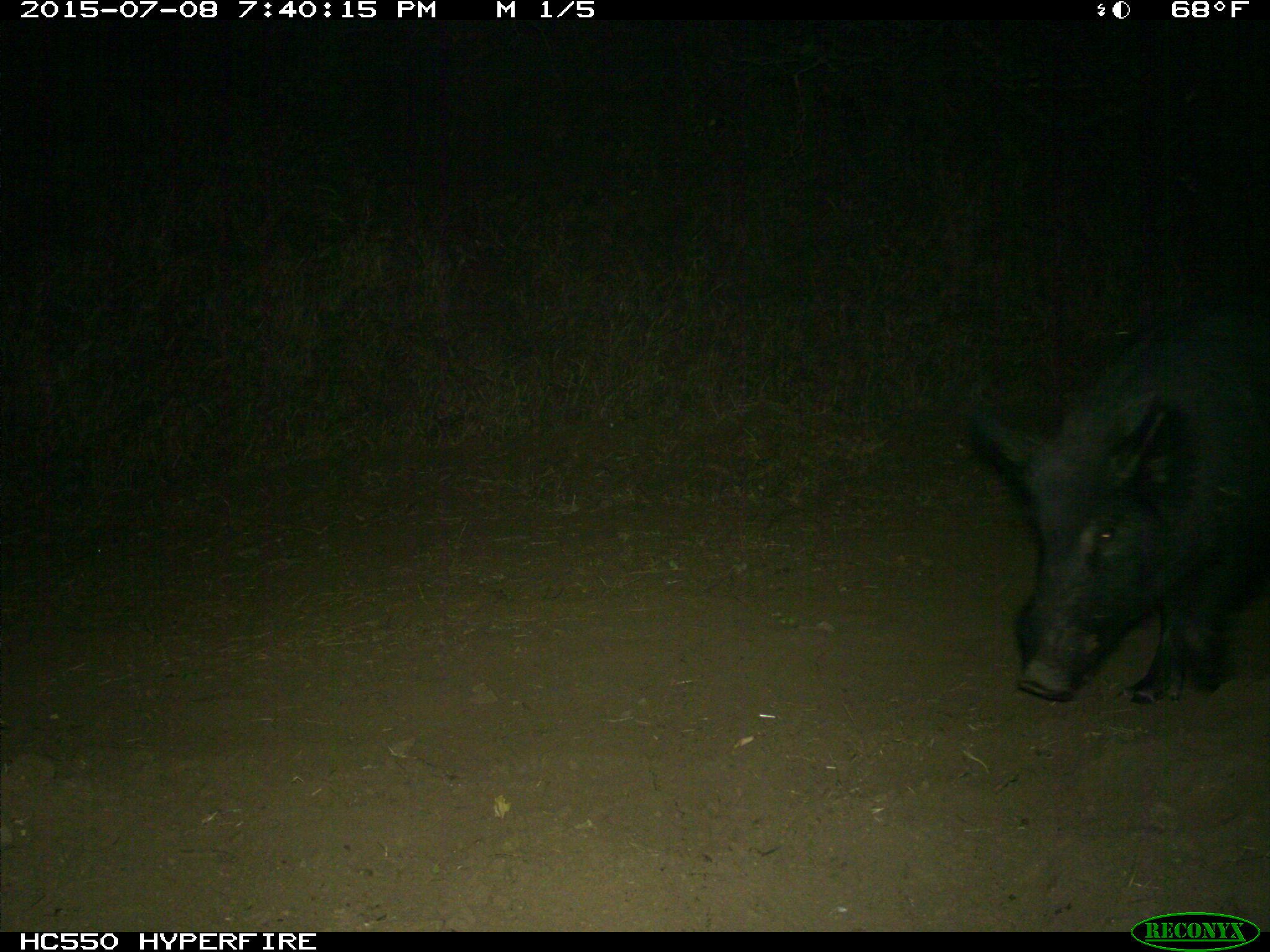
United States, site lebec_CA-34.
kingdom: Animalia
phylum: Chordata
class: Mammalia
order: Artiodactyla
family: Suidae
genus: Sus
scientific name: Sus scrofa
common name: wild boar